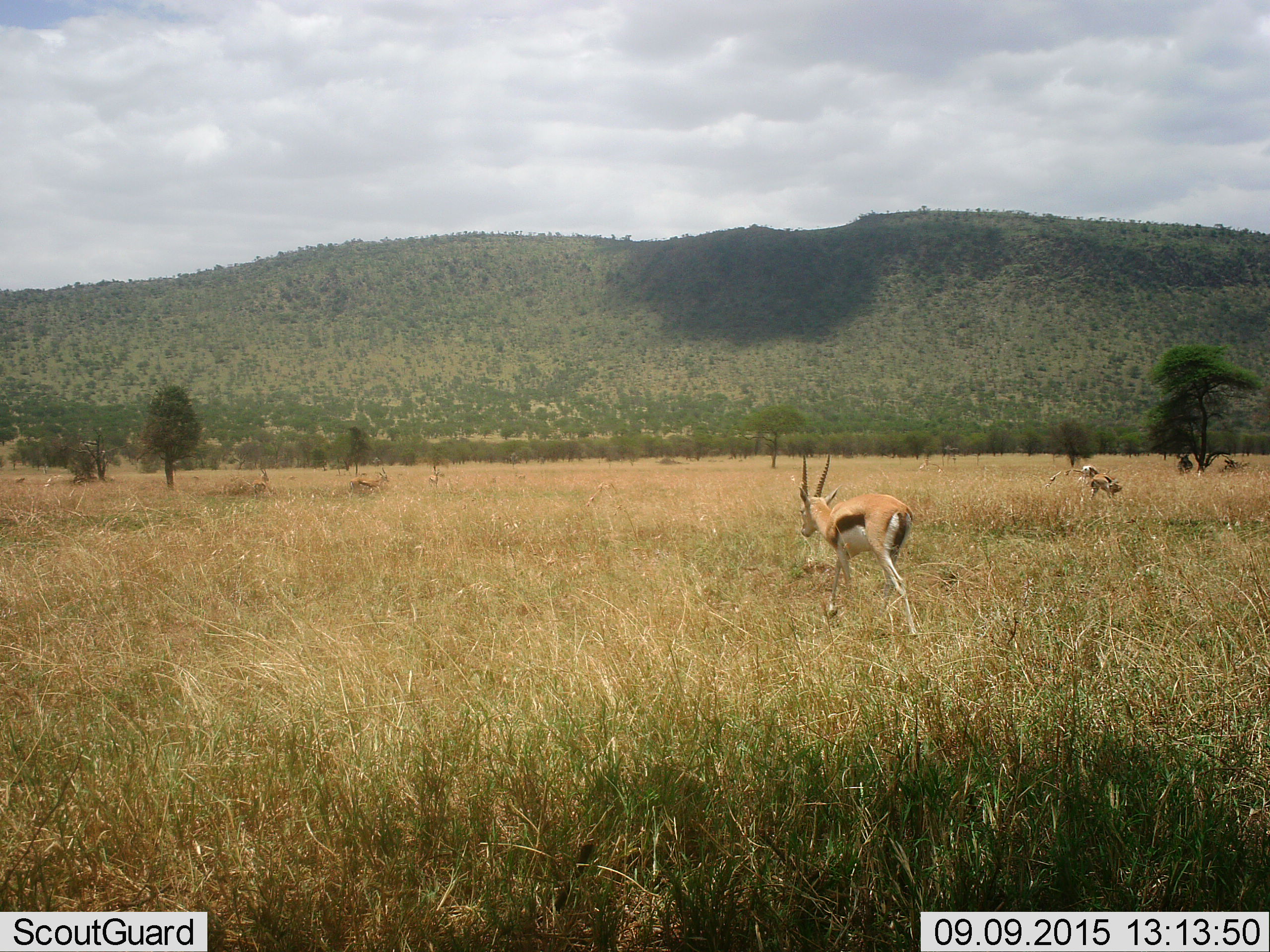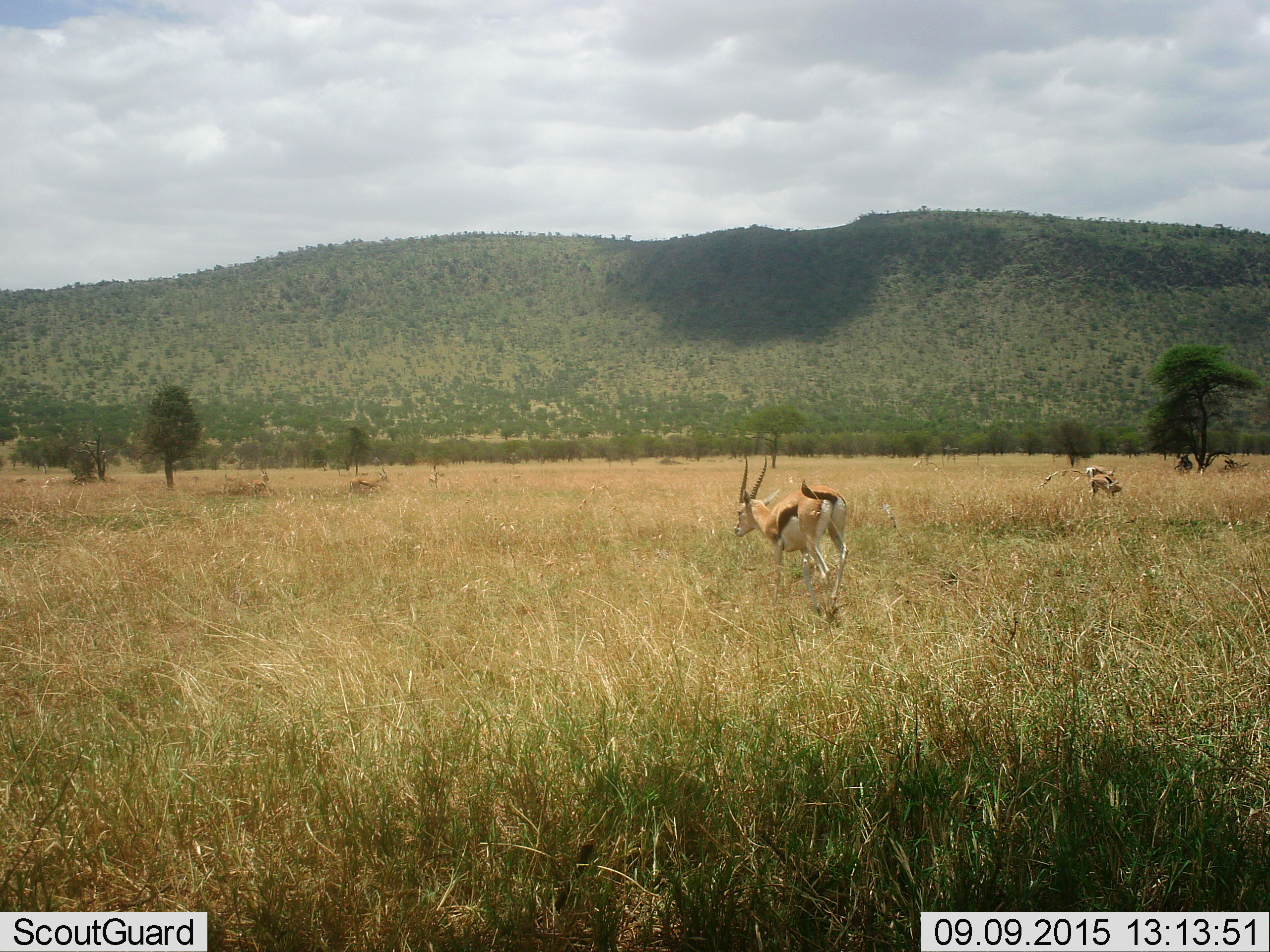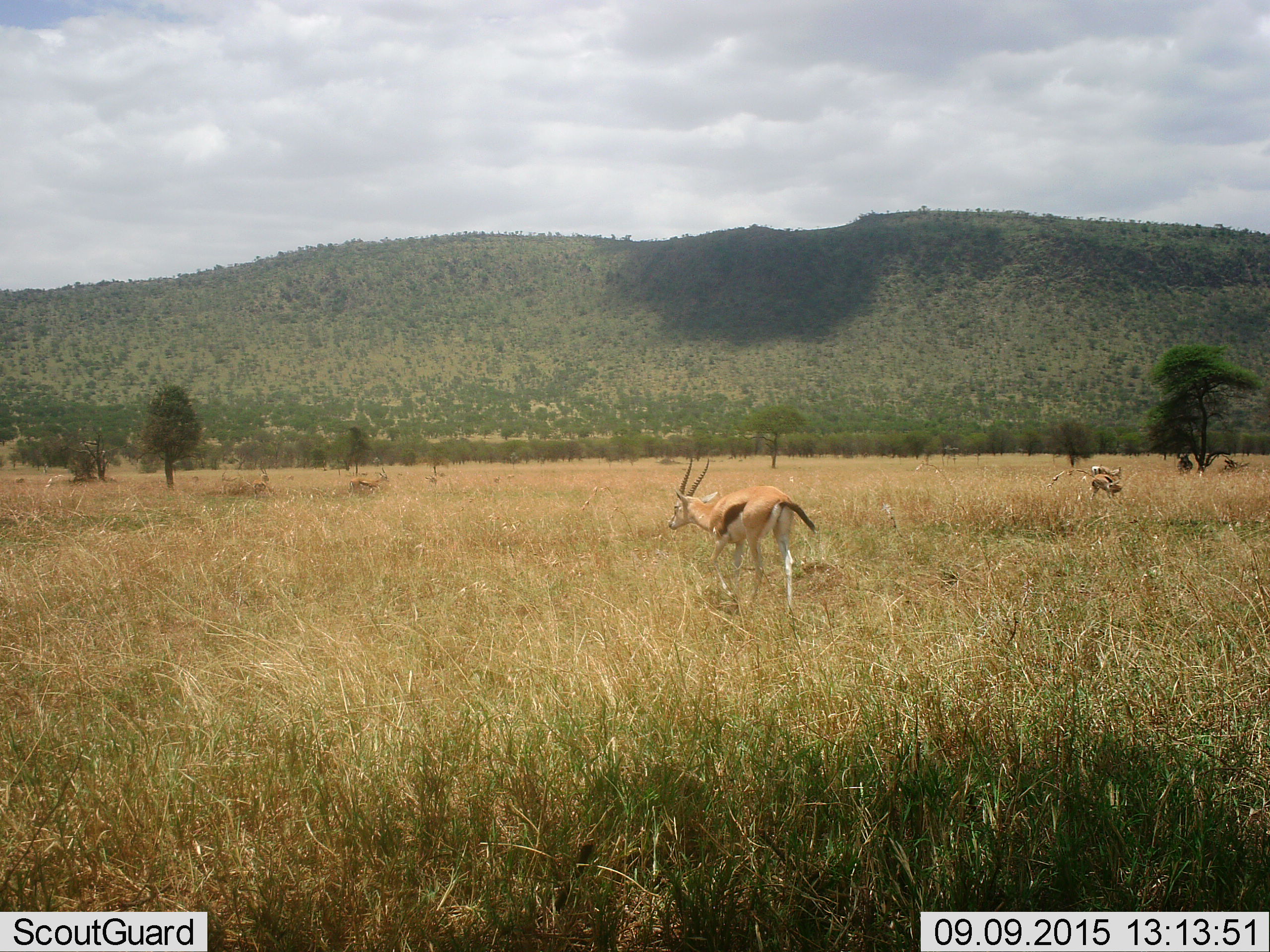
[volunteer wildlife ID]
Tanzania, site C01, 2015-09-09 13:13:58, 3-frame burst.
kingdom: Animalia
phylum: Chordata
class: Mammalia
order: Artiodactyla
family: Bovidae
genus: Eudorcas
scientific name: Eudorcas thomsonii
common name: thomson's gazelle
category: gazellethomsons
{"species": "gazellethomsons (thomson's gazelle) (Eudorcas thomsonii)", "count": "6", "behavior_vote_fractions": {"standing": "44%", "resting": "6%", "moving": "81%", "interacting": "0%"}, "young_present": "6%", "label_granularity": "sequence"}